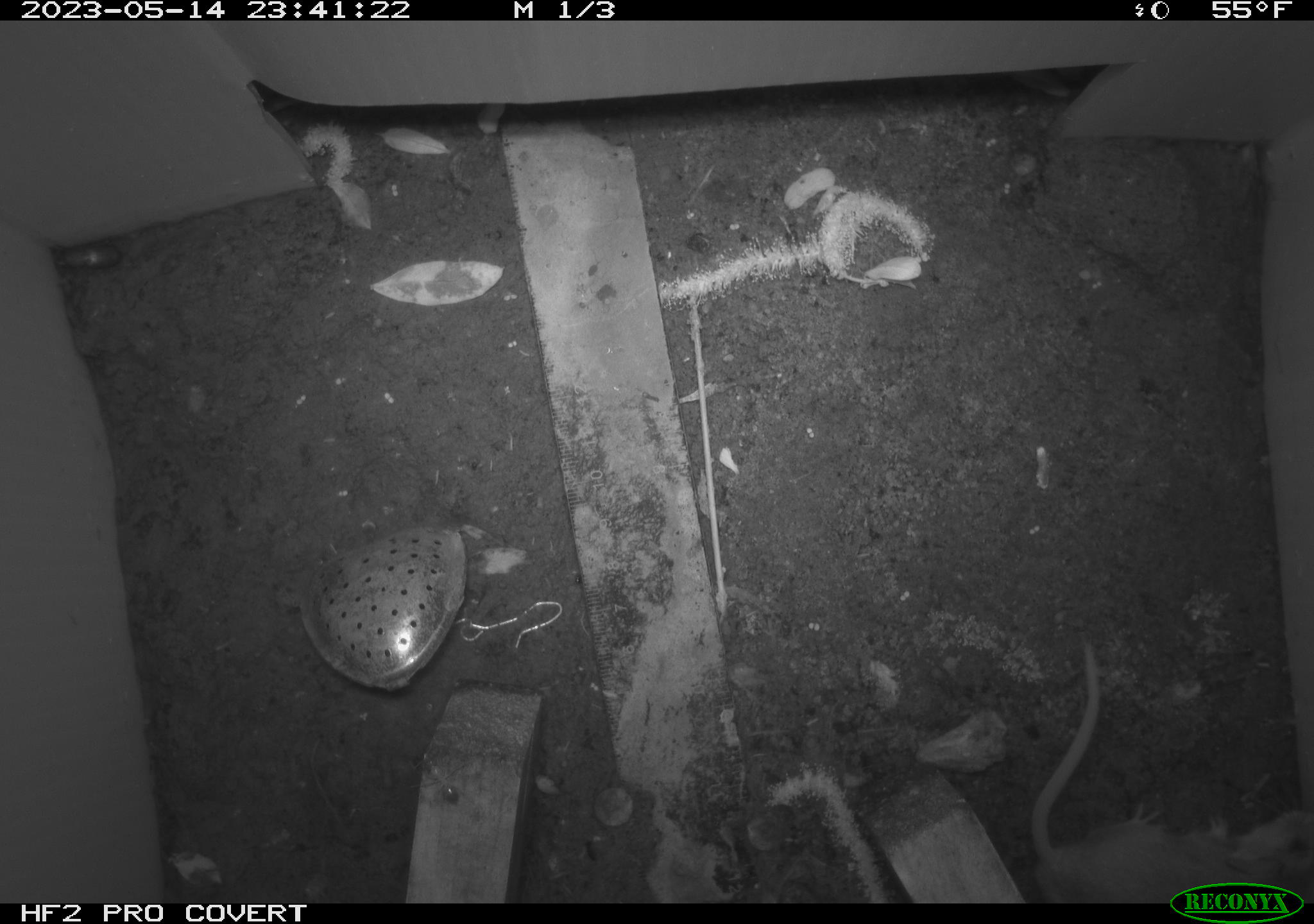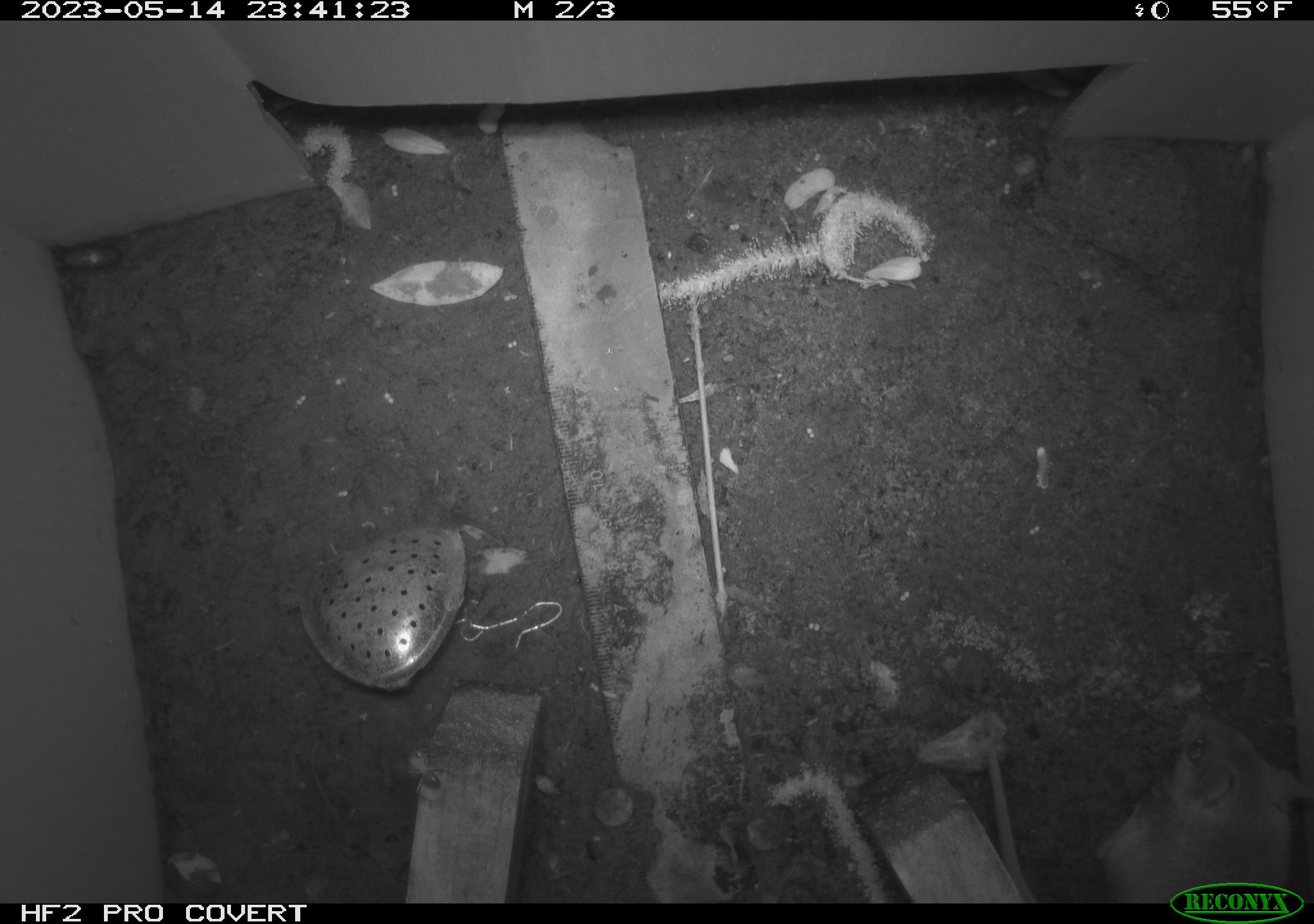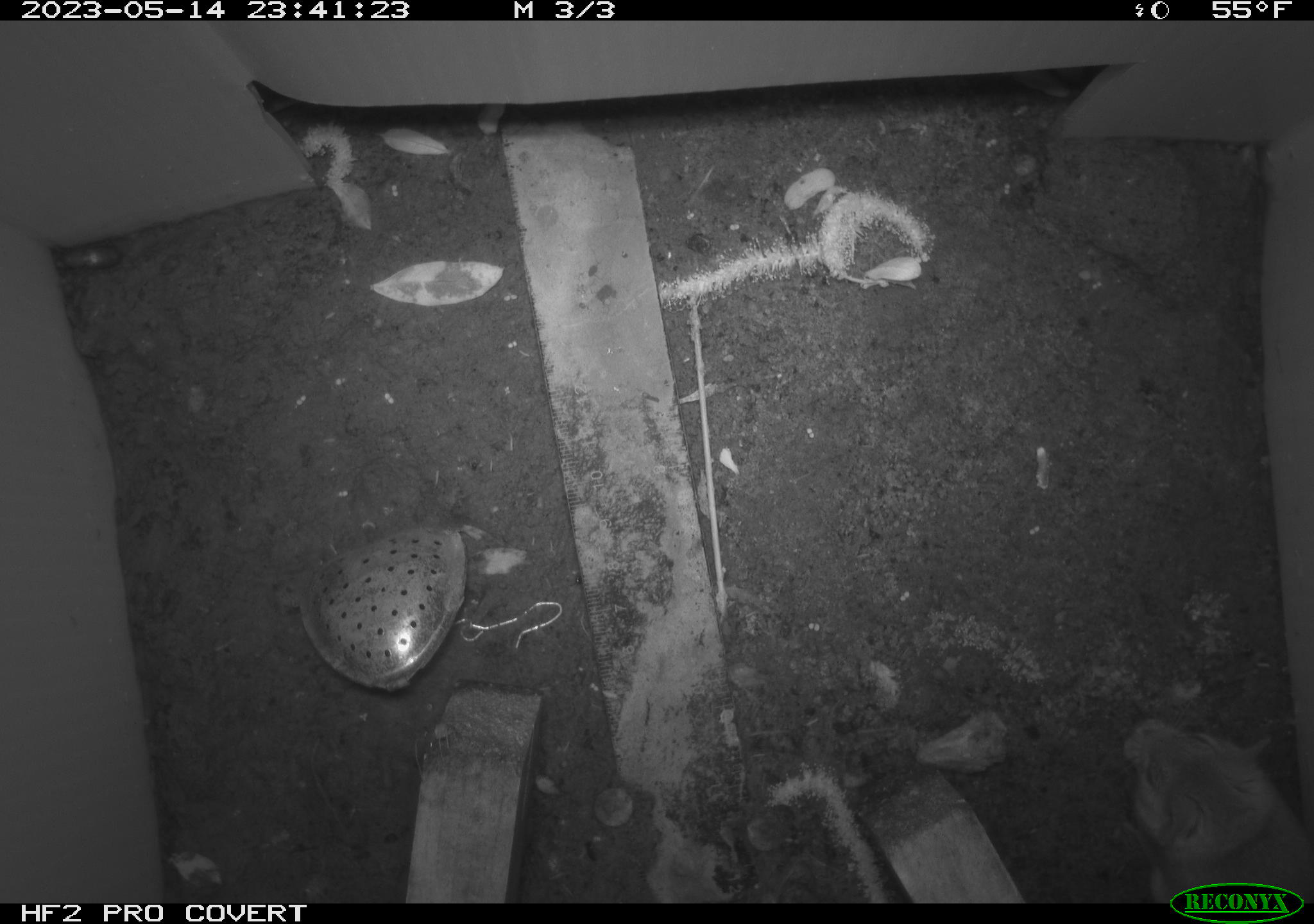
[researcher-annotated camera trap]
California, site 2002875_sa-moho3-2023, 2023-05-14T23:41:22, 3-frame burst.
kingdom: Animalia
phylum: Chordata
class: Mammalia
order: Rodentia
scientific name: Rodentia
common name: mouse species